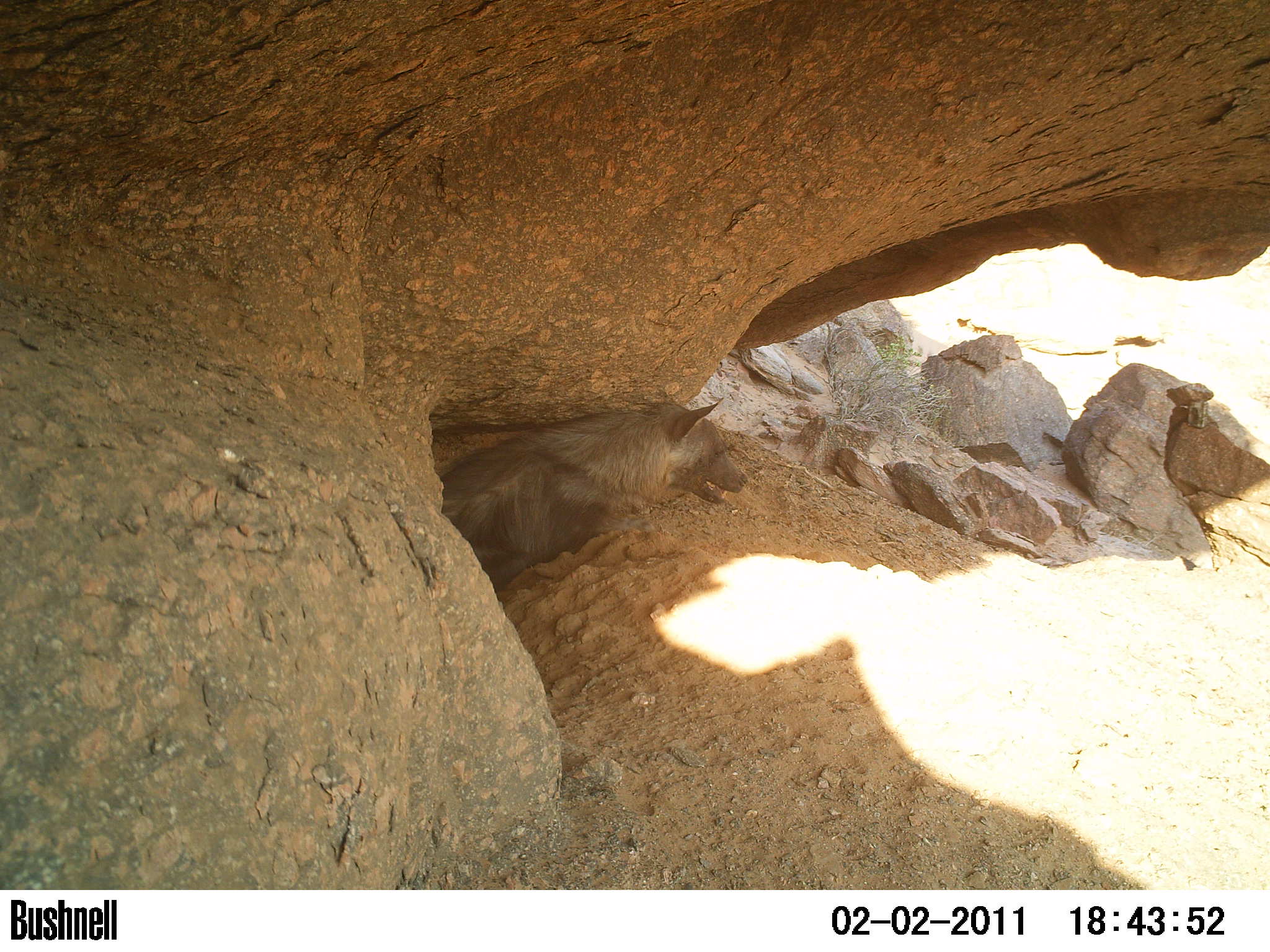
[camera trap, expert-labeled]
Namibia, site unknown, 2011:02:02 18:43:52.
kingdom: Animalia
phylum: Chordata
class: Mammalia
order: Carnivora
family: Hyaenidae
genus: Parahyaena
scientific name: Parahyaena brunnea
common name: brown hyena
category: hyaena brunnea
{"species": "hyaena brunnea (brown hyena) (Parahyaena brunnea)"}